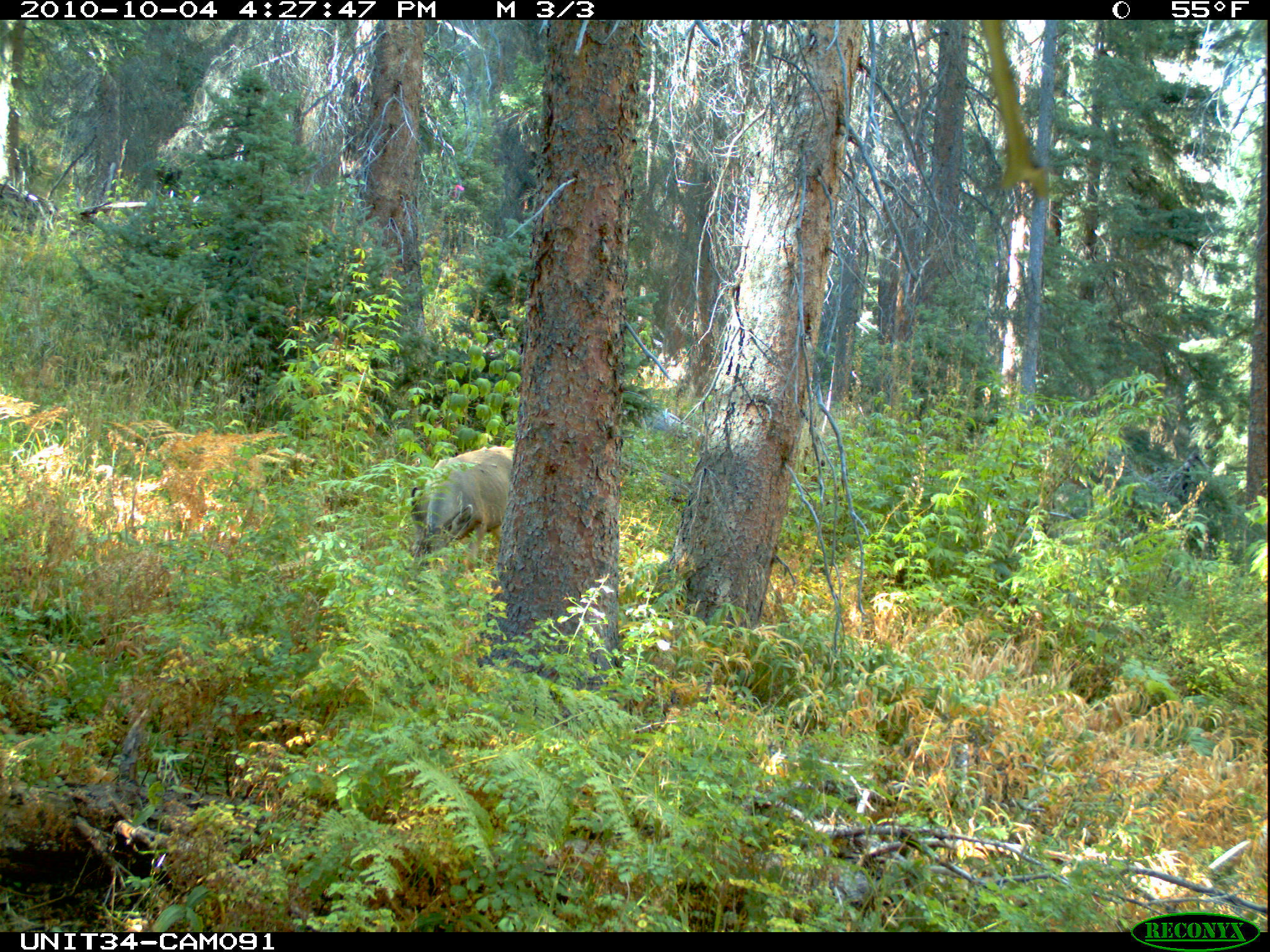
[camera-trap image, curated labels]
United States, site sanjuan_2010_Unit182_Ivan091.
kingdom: Animalia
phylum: Chordata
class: Mammalia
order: Artiodactyla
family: Cervidae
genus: Odocoileus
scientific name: Odocoileus hemionus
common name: mule deer